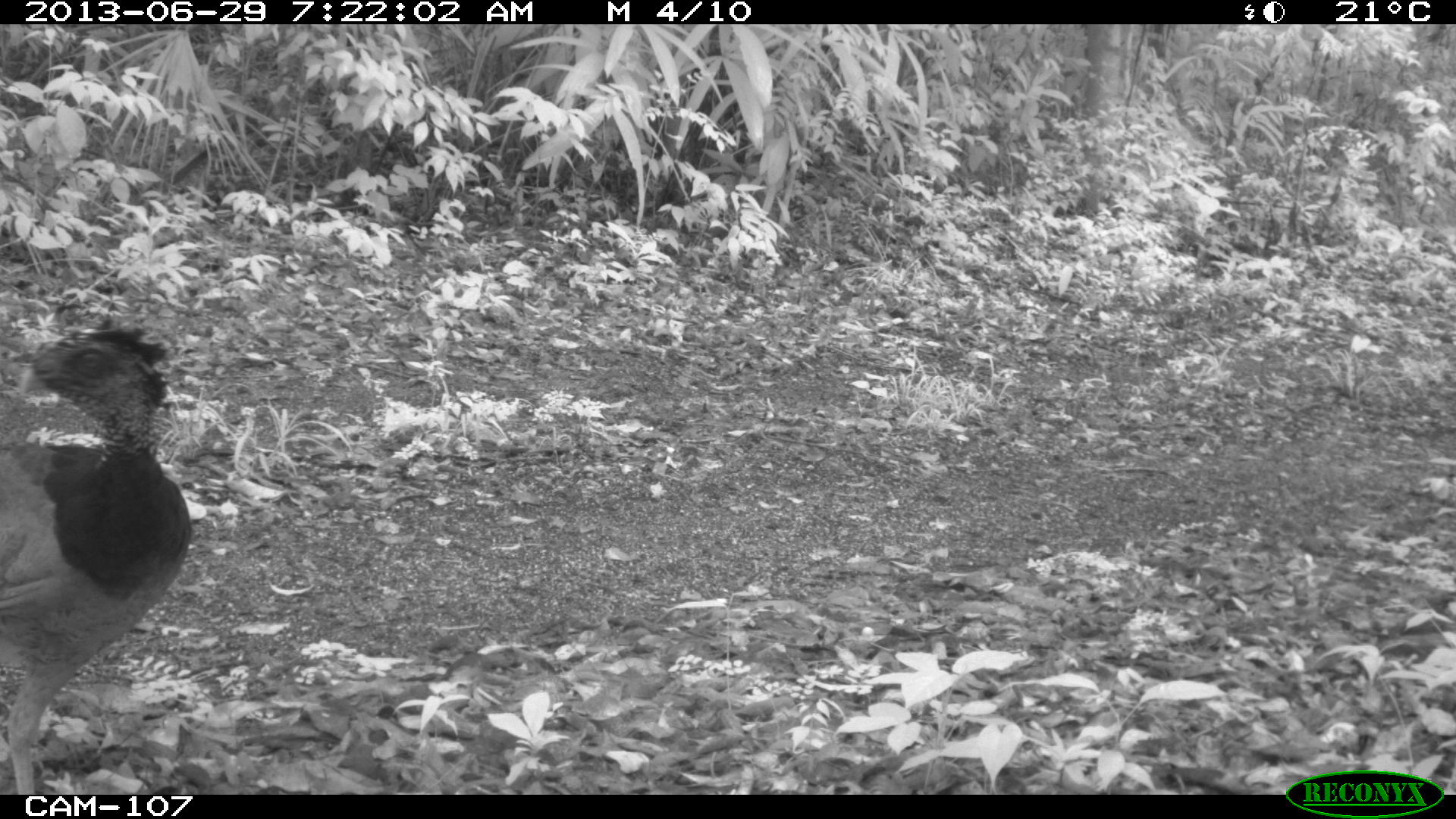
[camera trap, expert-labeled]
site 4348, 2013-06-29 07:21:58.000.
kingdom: Animalia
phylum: Chordata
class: Aves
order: Galliformes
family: Cracidae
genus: Crax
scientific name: Crax rubra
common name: great curassow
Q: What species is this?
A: Crax rubra (great curassow).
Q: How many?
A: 3.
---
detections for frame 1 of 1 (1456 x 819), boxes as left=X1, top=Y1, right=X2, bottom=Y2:
crax rubra: left=0, top=319, right=192, bottom=791